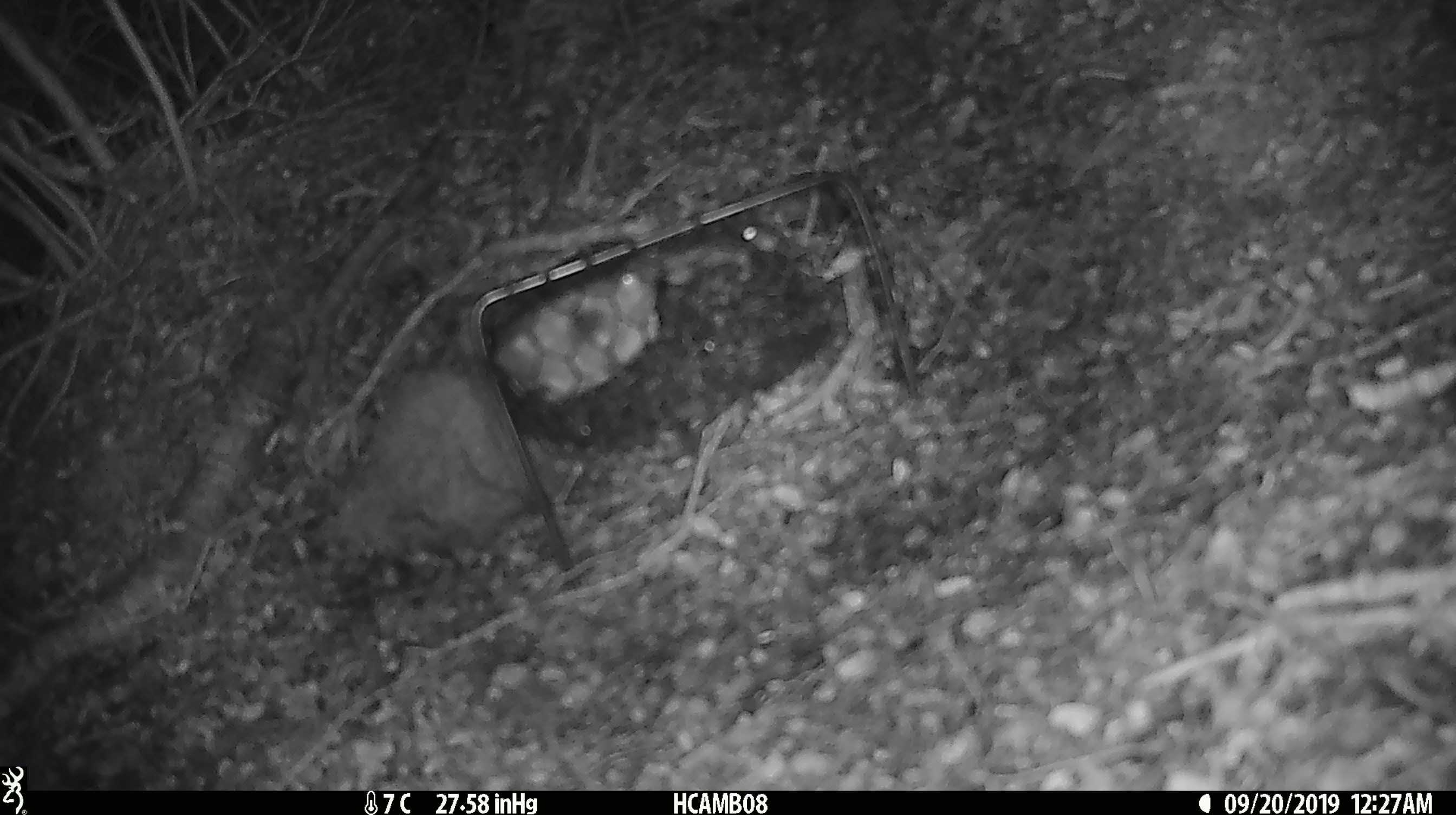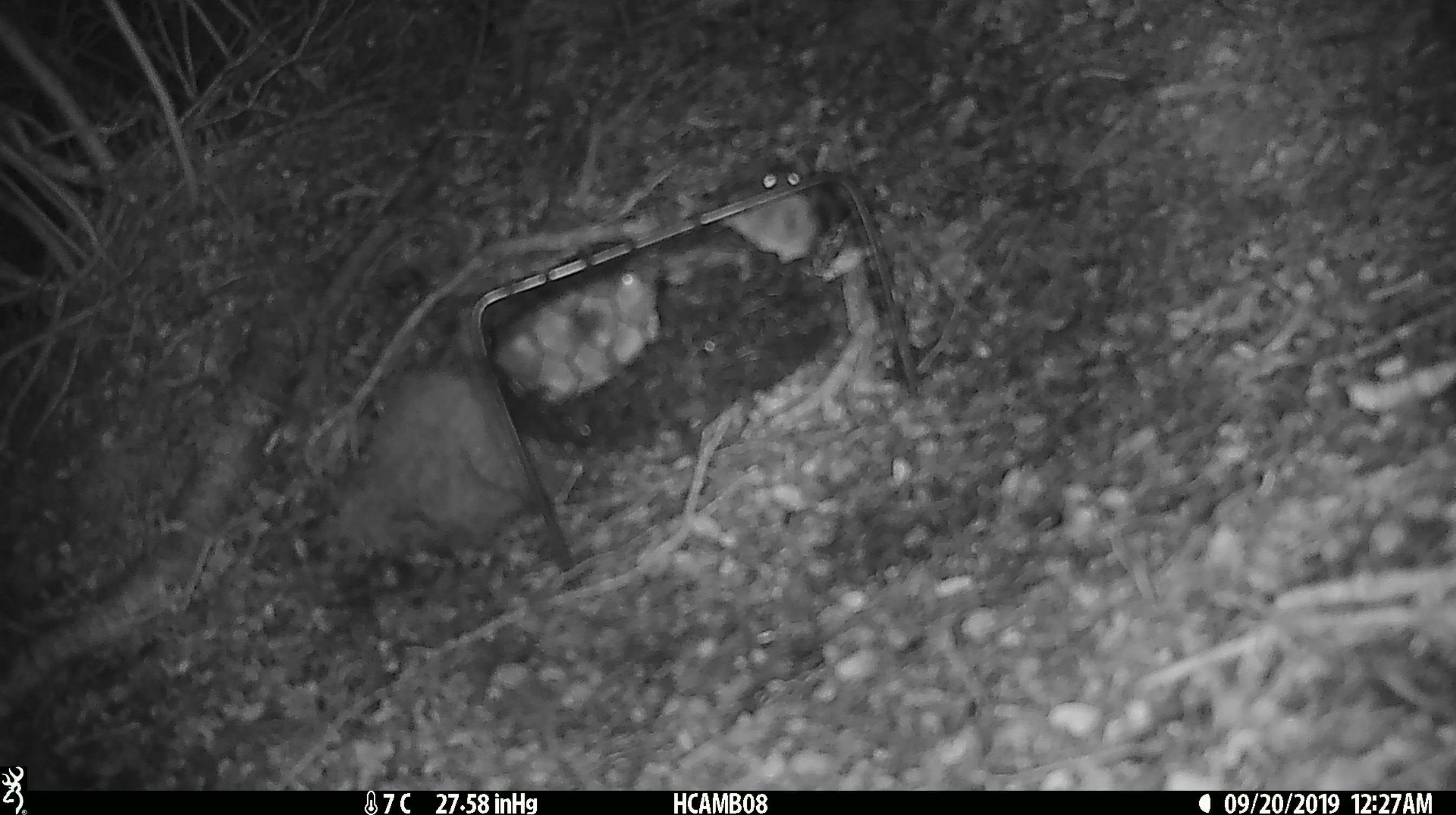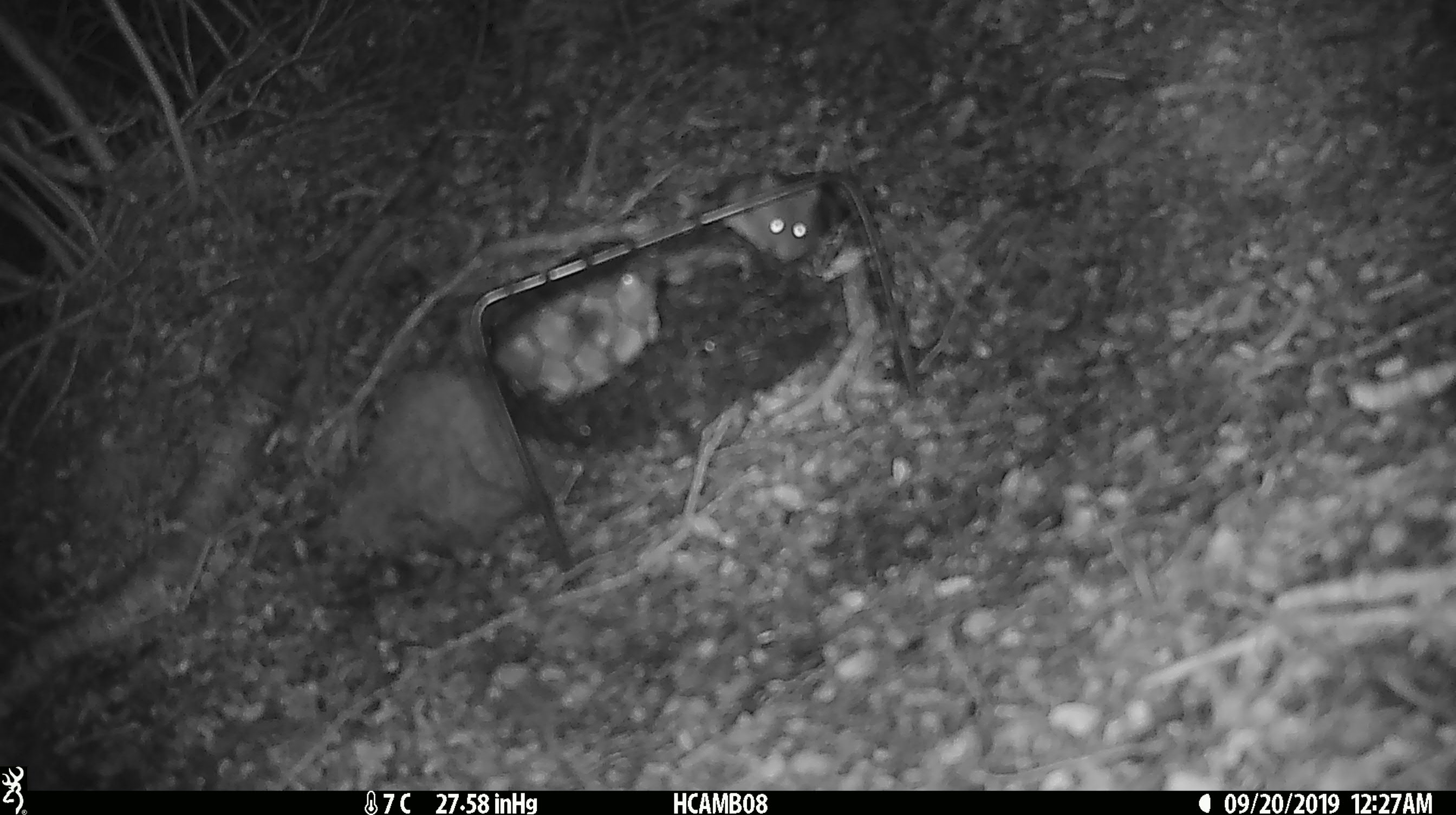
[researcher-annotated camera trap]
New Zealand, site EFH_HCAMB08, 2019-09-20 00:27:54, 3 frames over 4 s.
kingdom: Animalia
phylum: Chordata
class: Mammalia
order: Rodentia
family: Muridae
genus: Mus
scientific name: Mus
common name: mouse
Mouse (Mus).